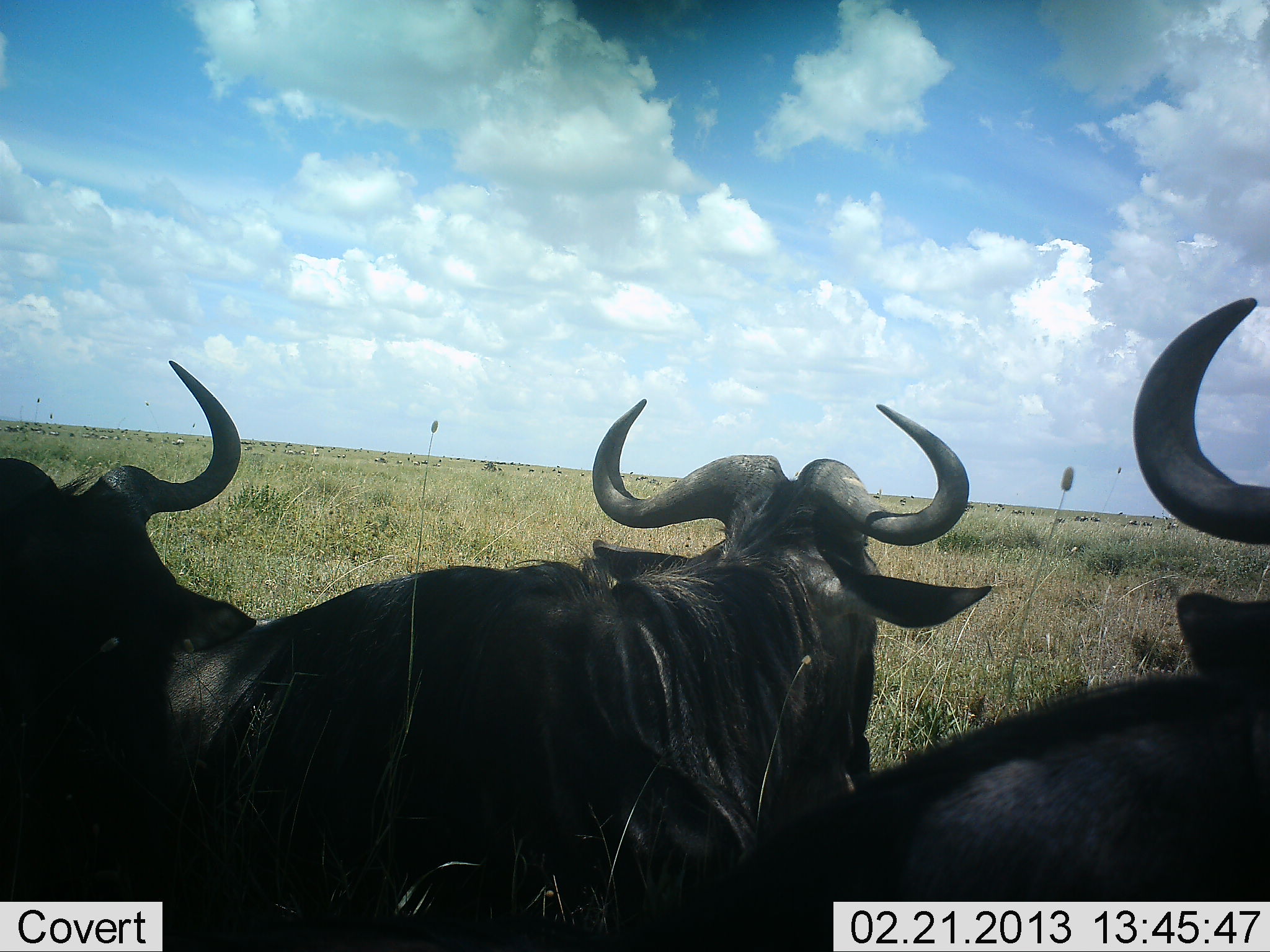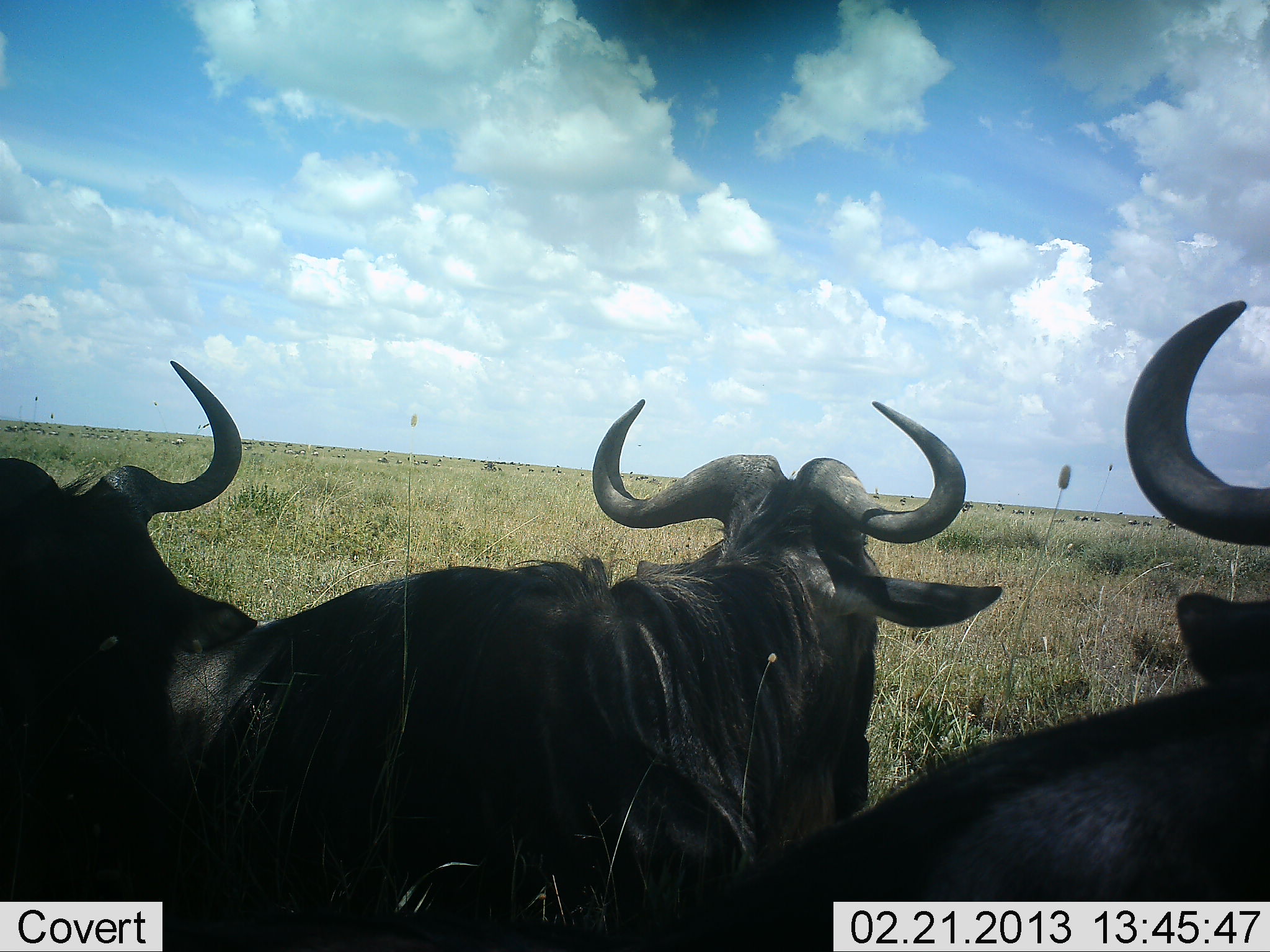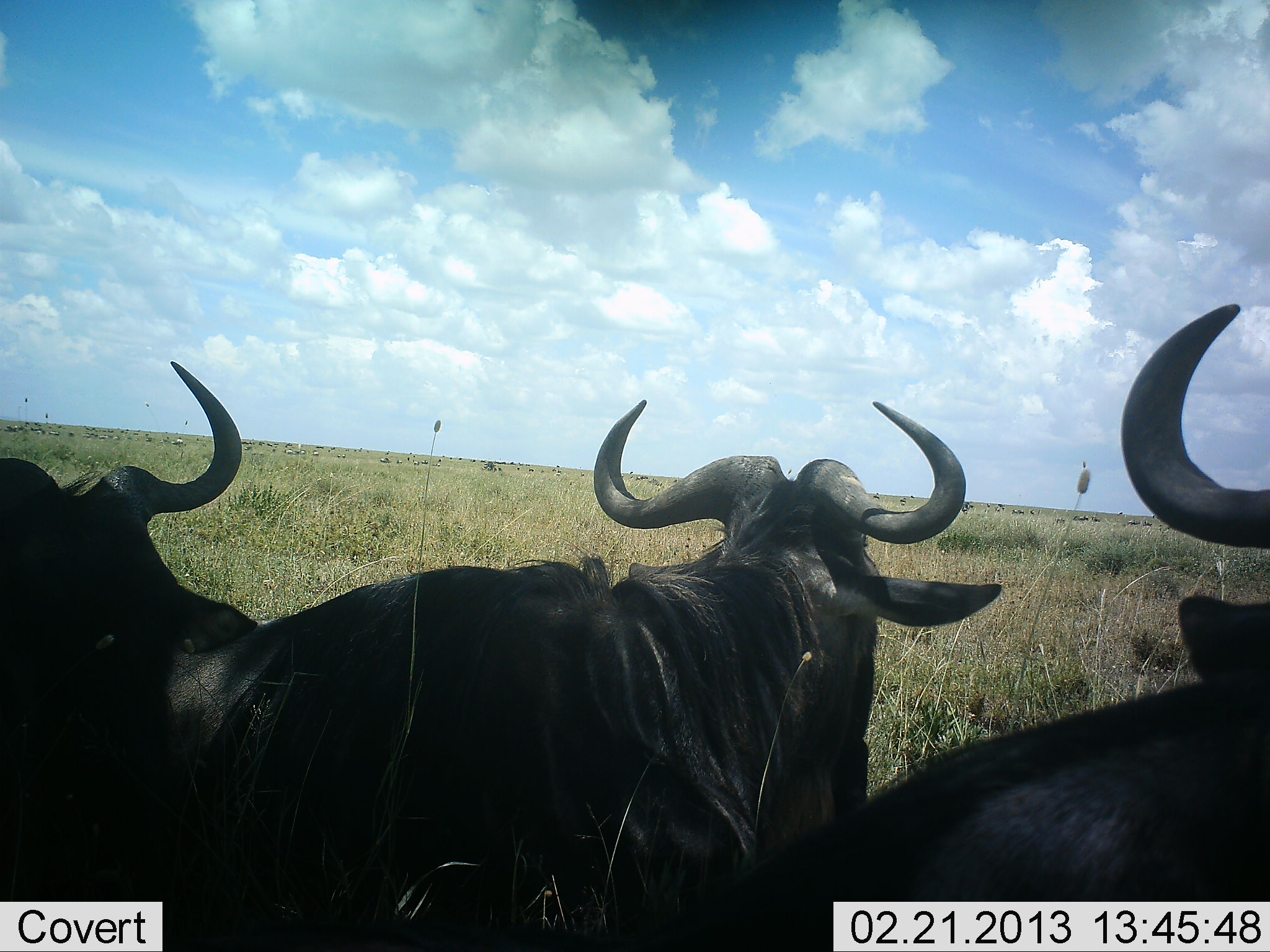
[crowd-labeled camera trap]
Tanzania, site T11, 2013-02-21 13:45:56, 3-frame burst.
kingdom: Animalia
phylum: Chordata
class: Mammalia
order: Artiodactyla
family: Bovidae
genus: Connochaetes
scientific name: Connochaetes taurinus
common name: blue wildebeest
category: wildebeest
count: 3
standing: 47%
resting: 53%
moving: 11%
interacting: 0%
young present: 0%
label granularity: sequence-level